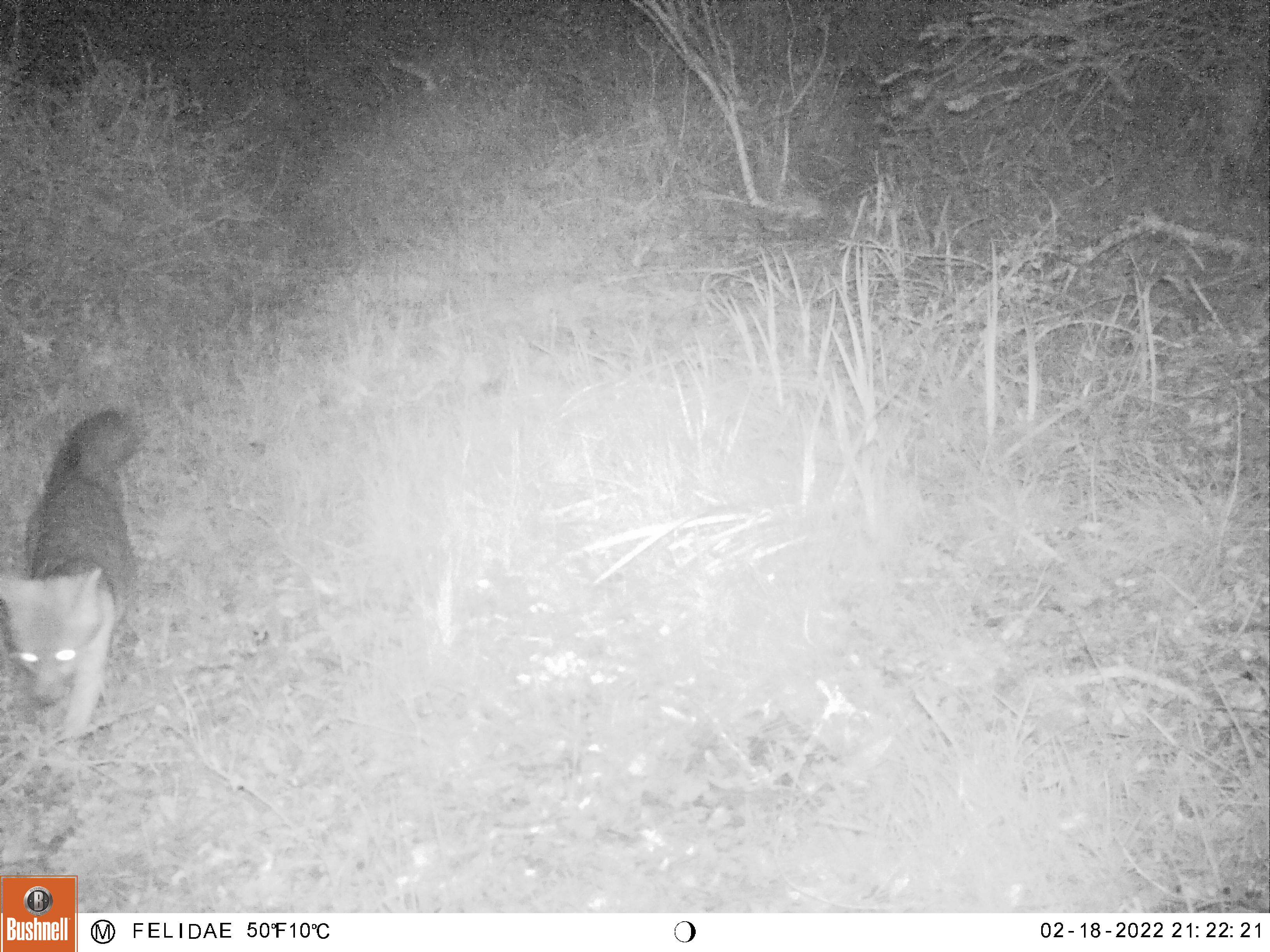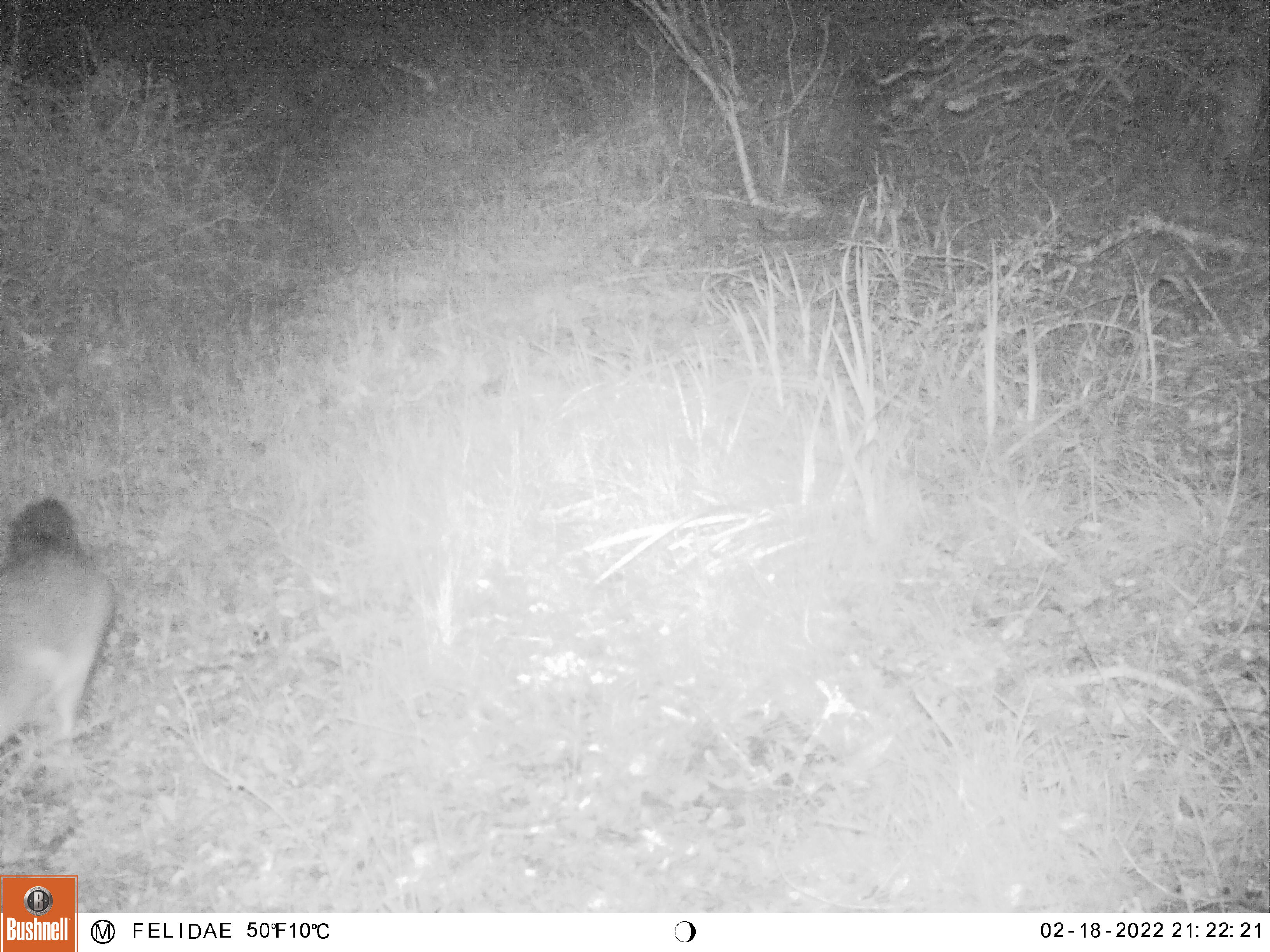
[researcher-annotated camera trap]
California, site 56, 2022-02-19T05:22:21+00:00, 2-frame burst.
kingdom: Animalia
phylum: Chordata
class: Mammalia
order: Carnivora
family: Canidae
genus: Urocyon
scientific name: Urocyon cinereoargenteus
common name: gray fox